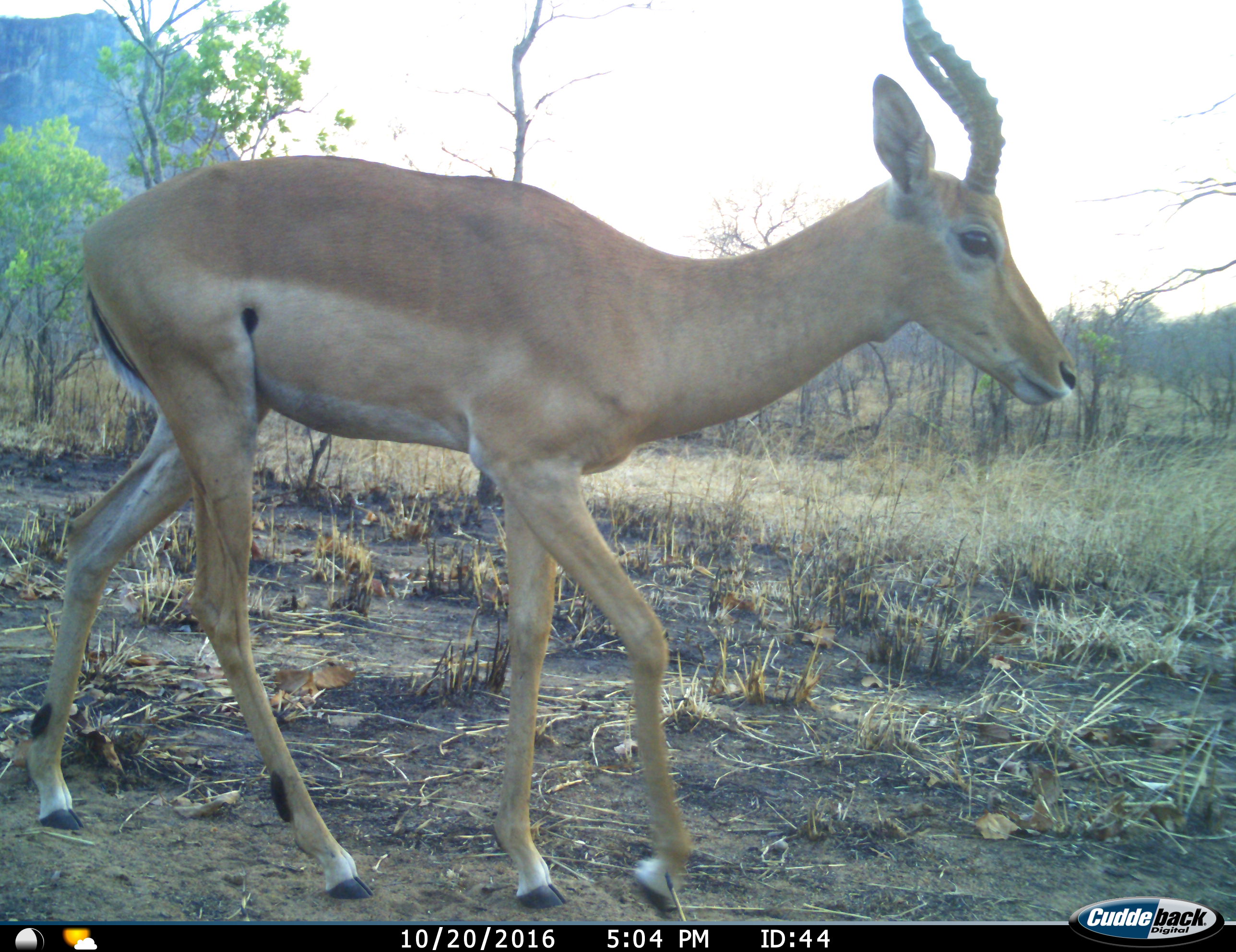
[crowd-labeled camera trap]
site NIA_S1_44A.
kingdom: Animalia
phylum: Chordata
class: Mammalia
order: Artiodactyla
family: Bovidae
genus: Aepyceros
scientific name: Aepyceros melampus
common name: impala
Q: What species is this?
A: Impala (Aepyceros melampus).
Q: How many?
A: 1.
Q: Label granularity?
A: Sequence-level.